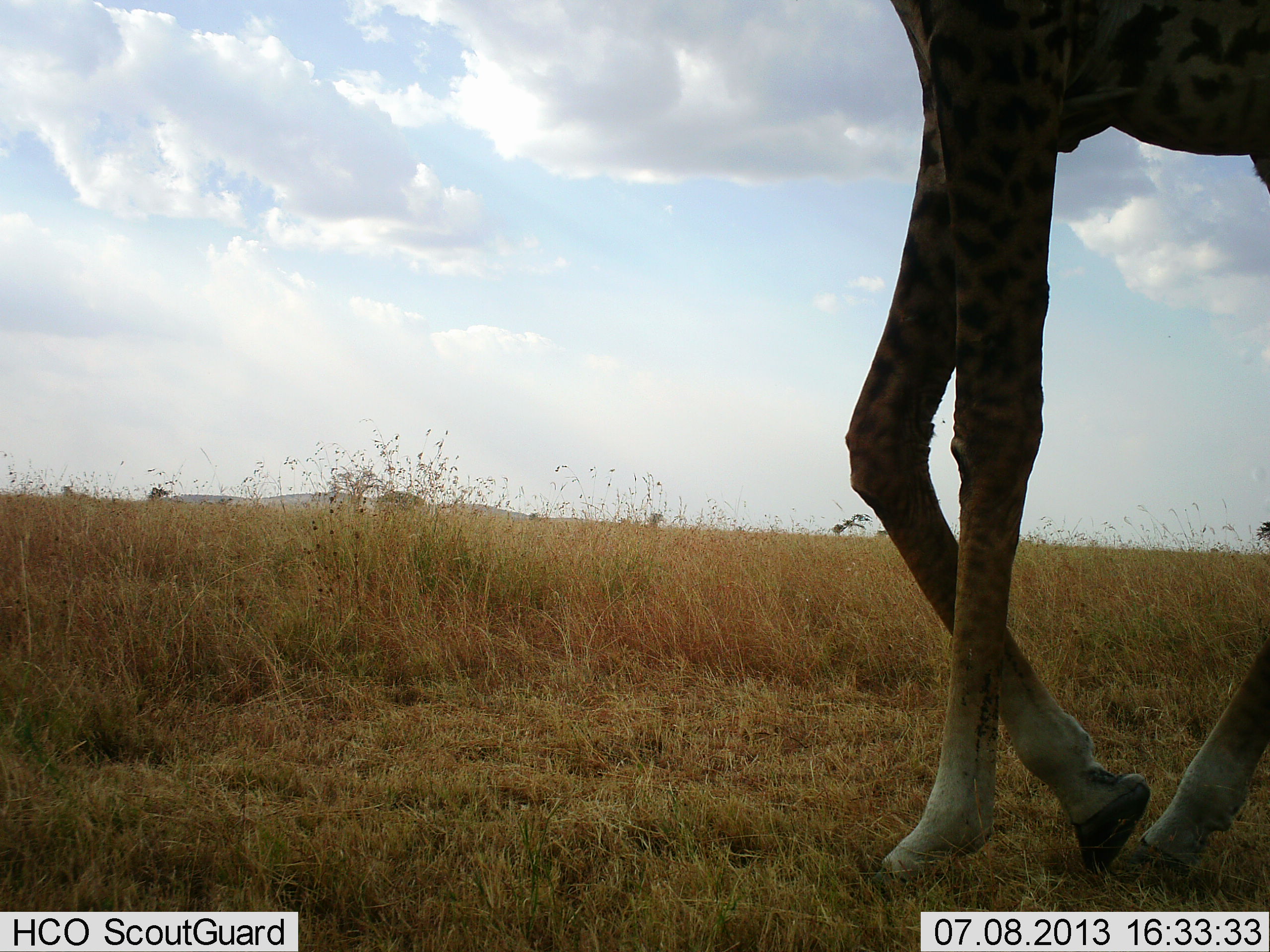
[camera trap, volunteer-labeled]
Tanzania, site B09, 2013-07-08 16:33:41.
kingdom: Animalia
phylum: Chordata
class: Mammalia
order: Artiodactyla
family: Giraffidae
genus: Giraffa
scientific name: Giraffa camelopardalis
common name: giraffe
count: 1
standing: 0%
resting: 0%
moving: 100%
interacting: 0%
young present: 0%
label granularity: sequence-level